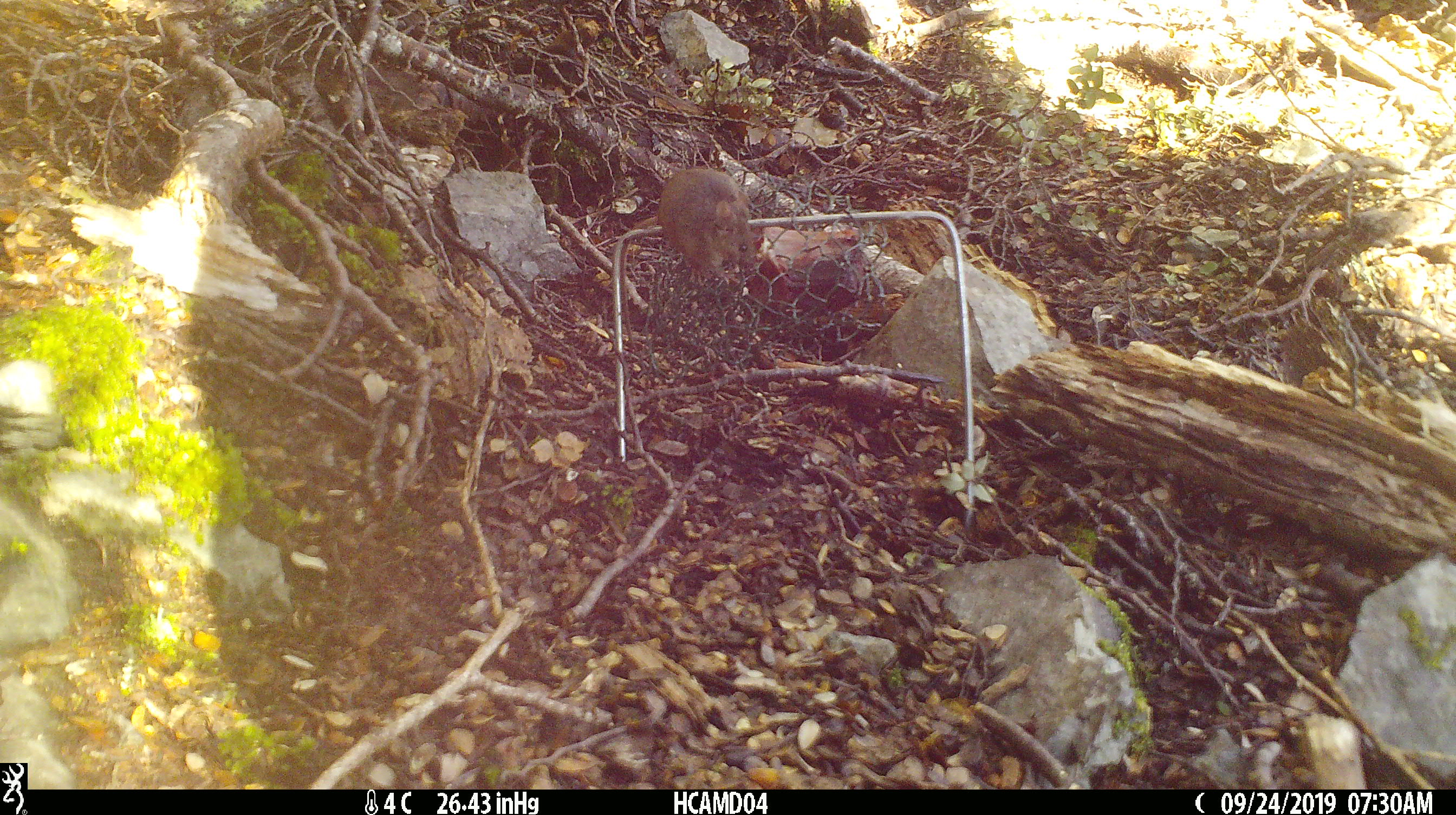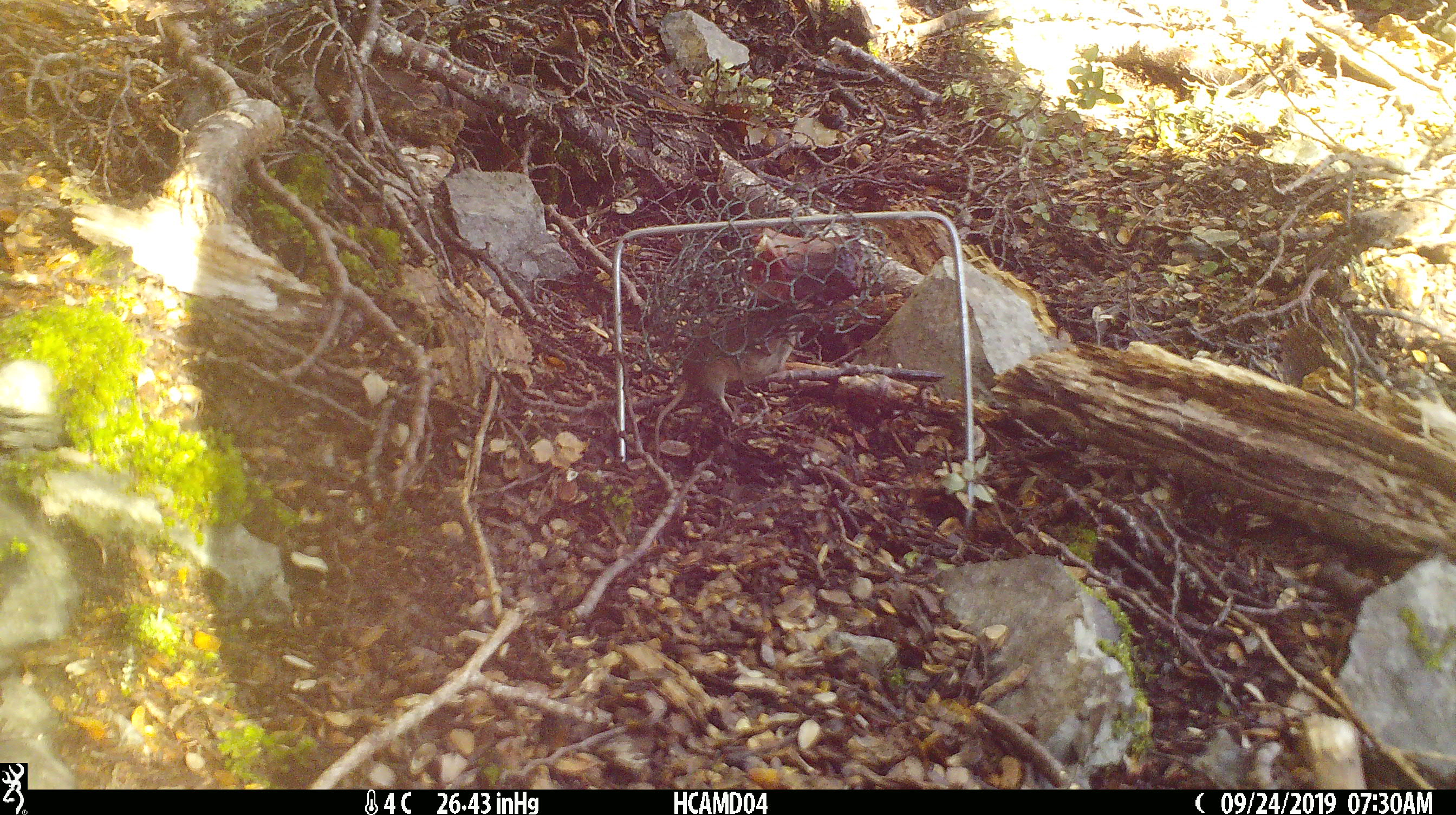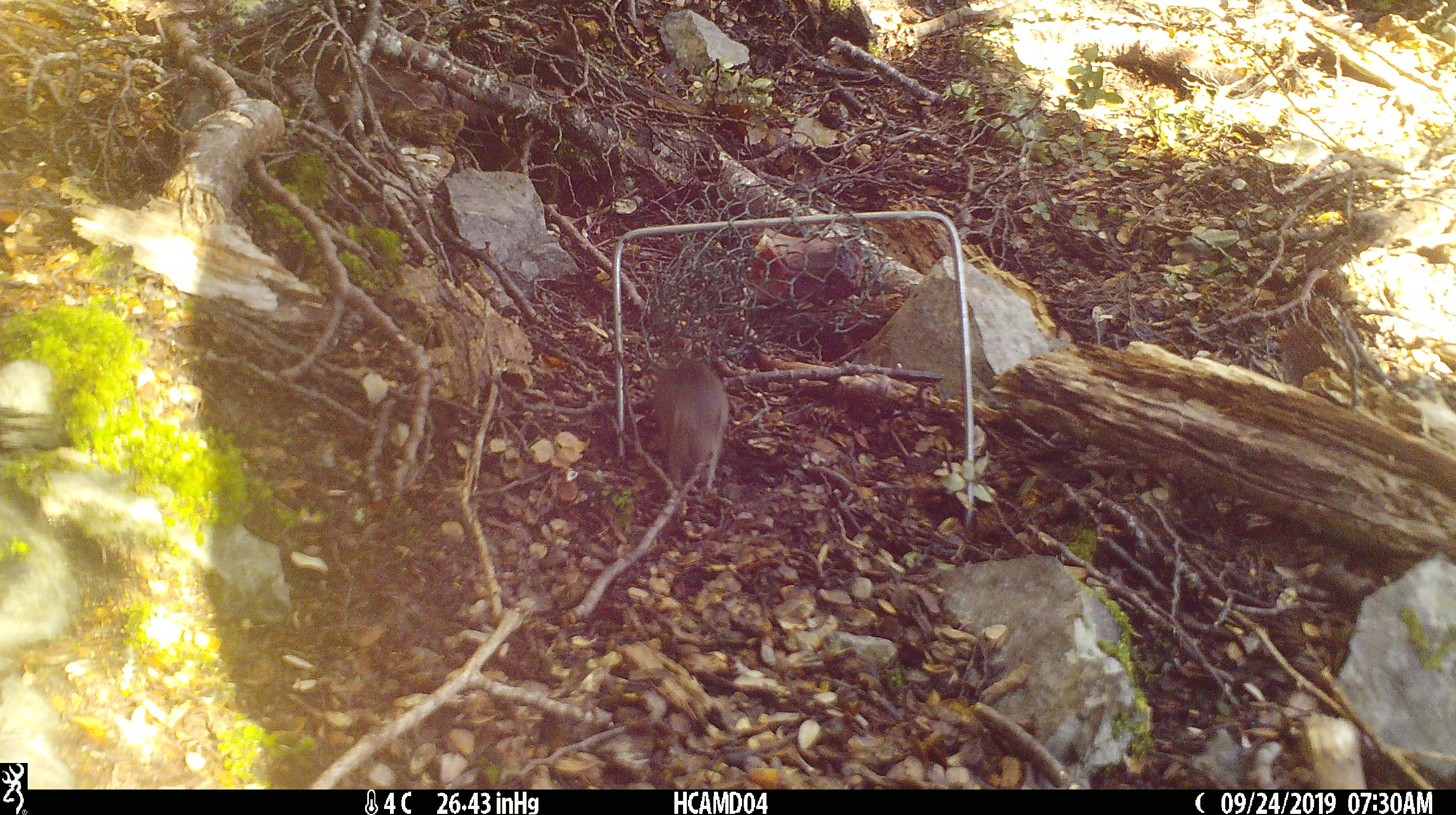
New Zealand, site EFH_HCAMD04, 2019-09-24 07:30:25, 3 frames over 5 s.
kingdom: Animalia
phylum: Chordata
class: Mammalia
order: Rodentia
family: Muridae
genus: Mus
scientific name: Mus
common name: mouse